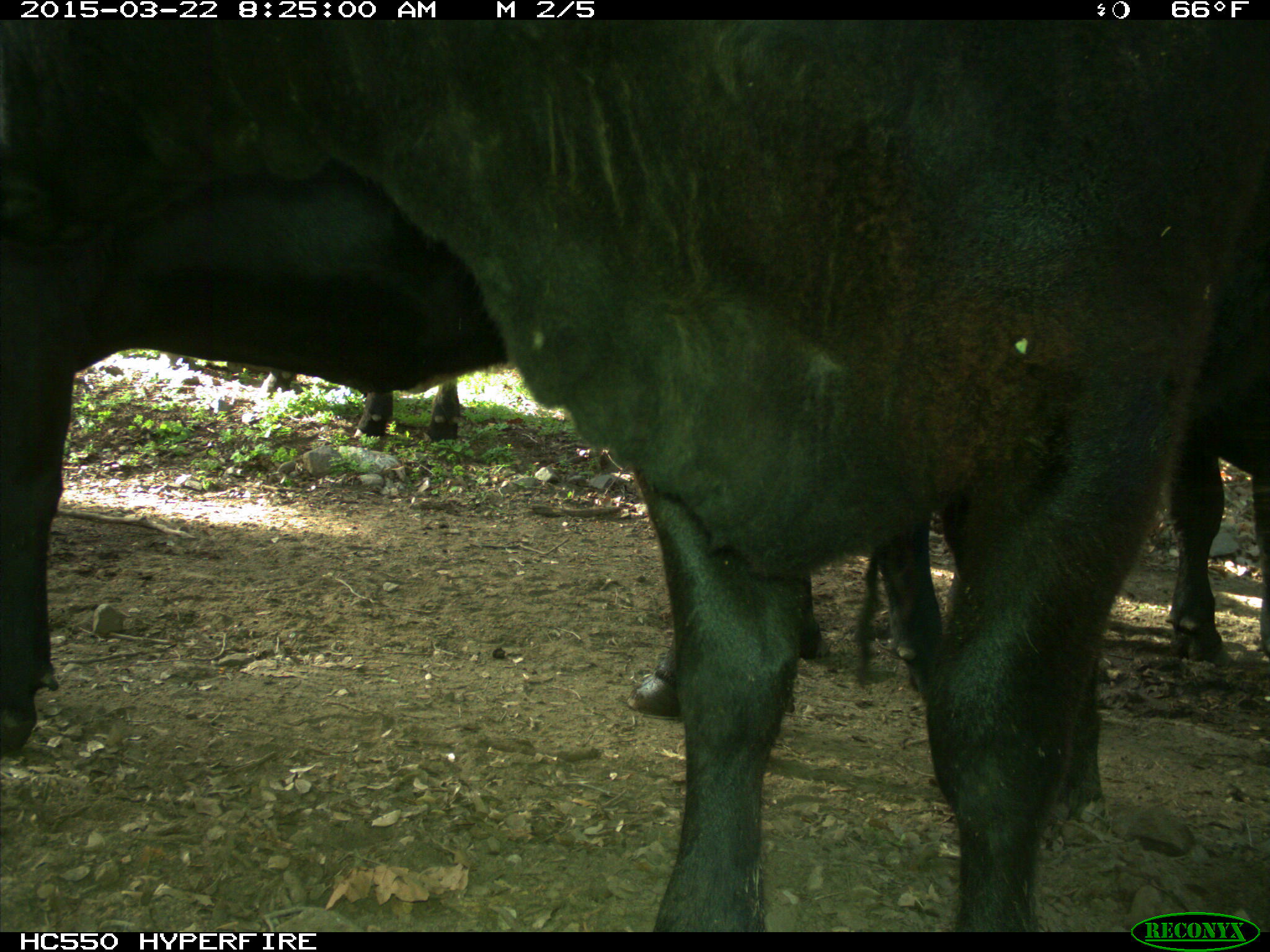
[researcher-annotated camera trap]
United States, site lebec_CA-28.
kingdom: Animalia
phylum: Chordata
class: Mammalia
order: Artiodactyla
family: Bovidae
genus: Bos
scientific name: Bos taurus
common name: domestic cow